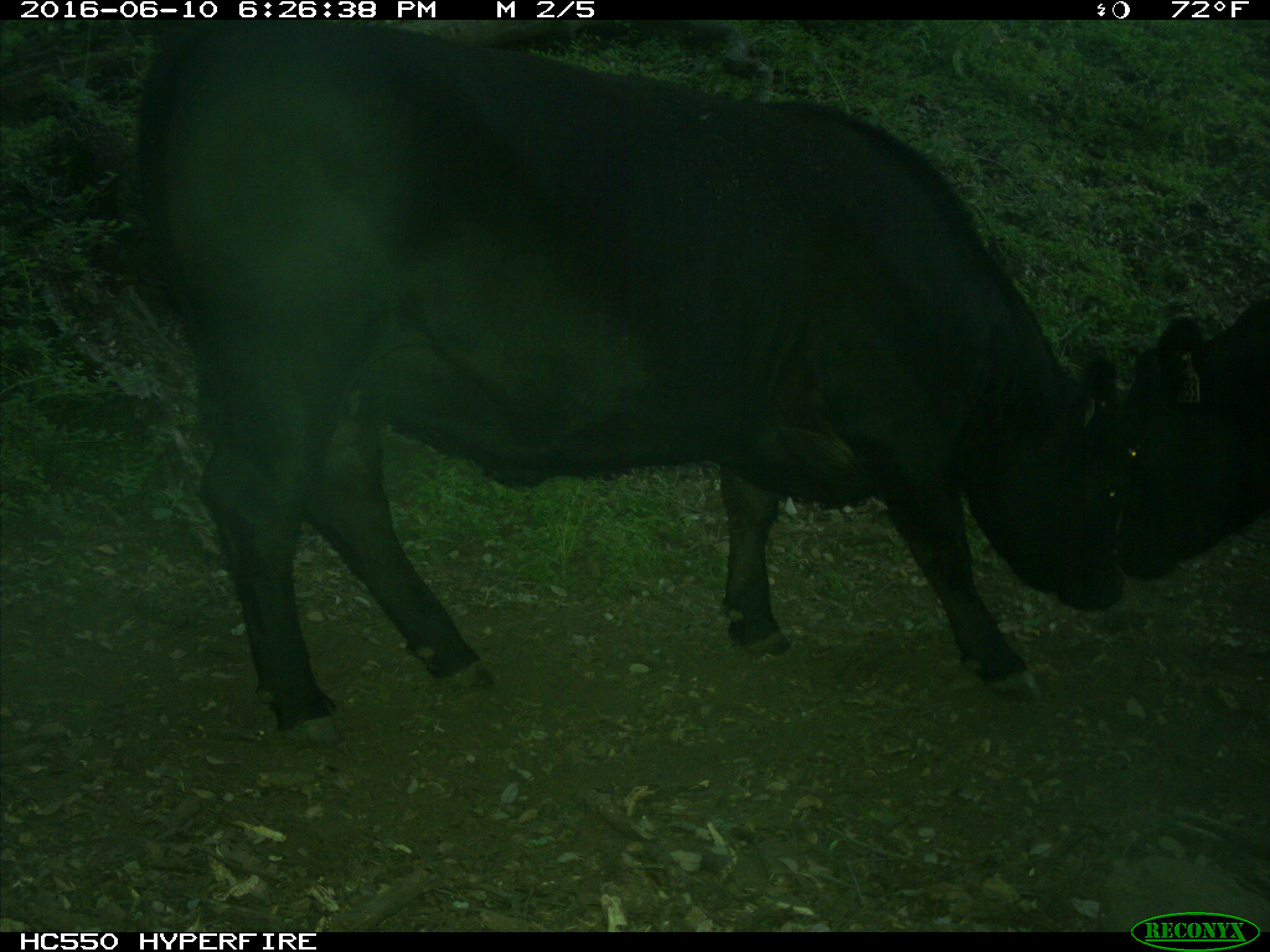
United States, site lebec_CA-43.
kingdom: Animalia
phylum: Chordata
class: Mammalia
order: Artiodactyla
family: Bovidae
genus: Bos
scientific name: Bos taurus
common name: domestic cow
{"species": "Bos taurus (domestic cow)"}